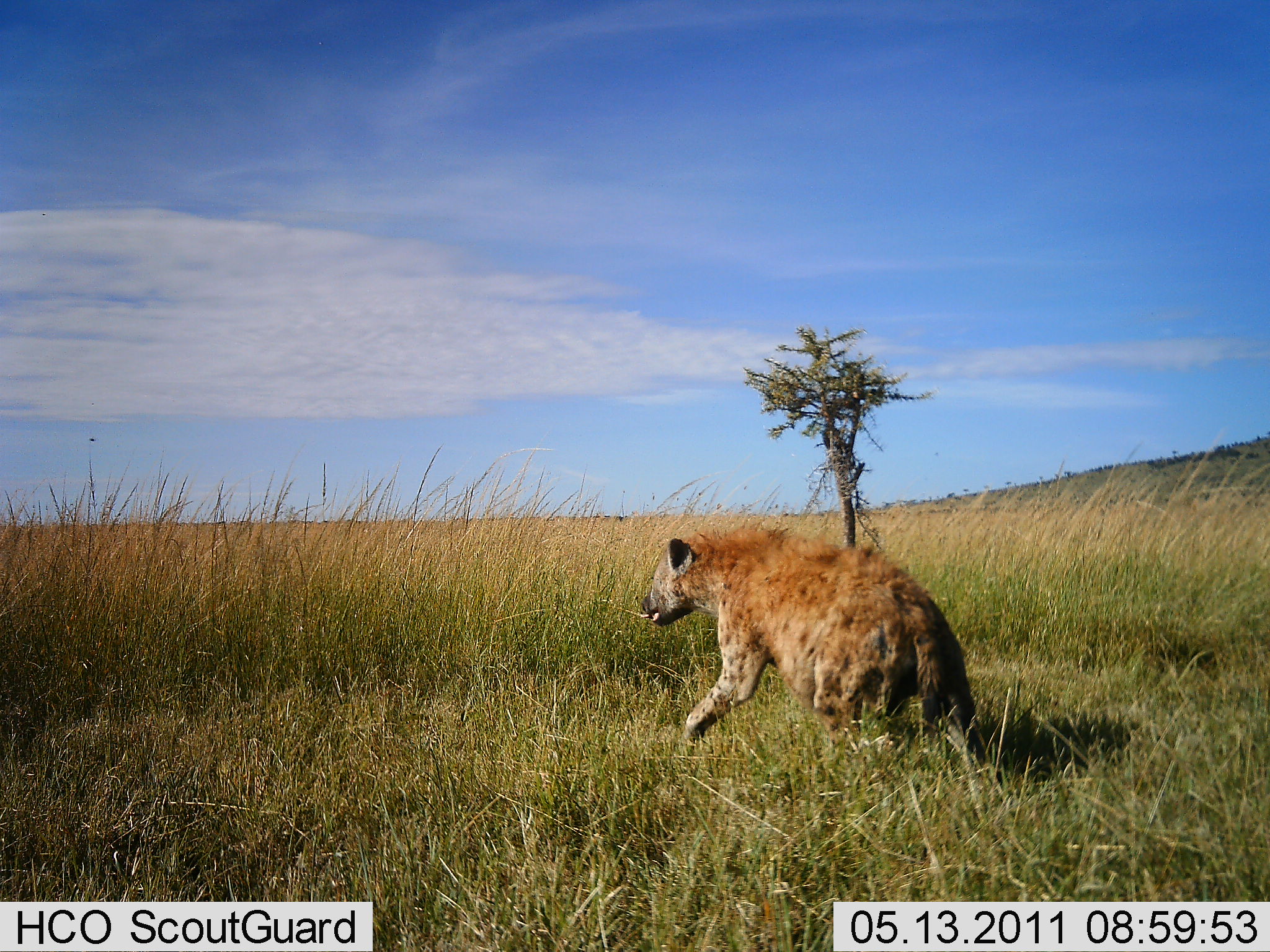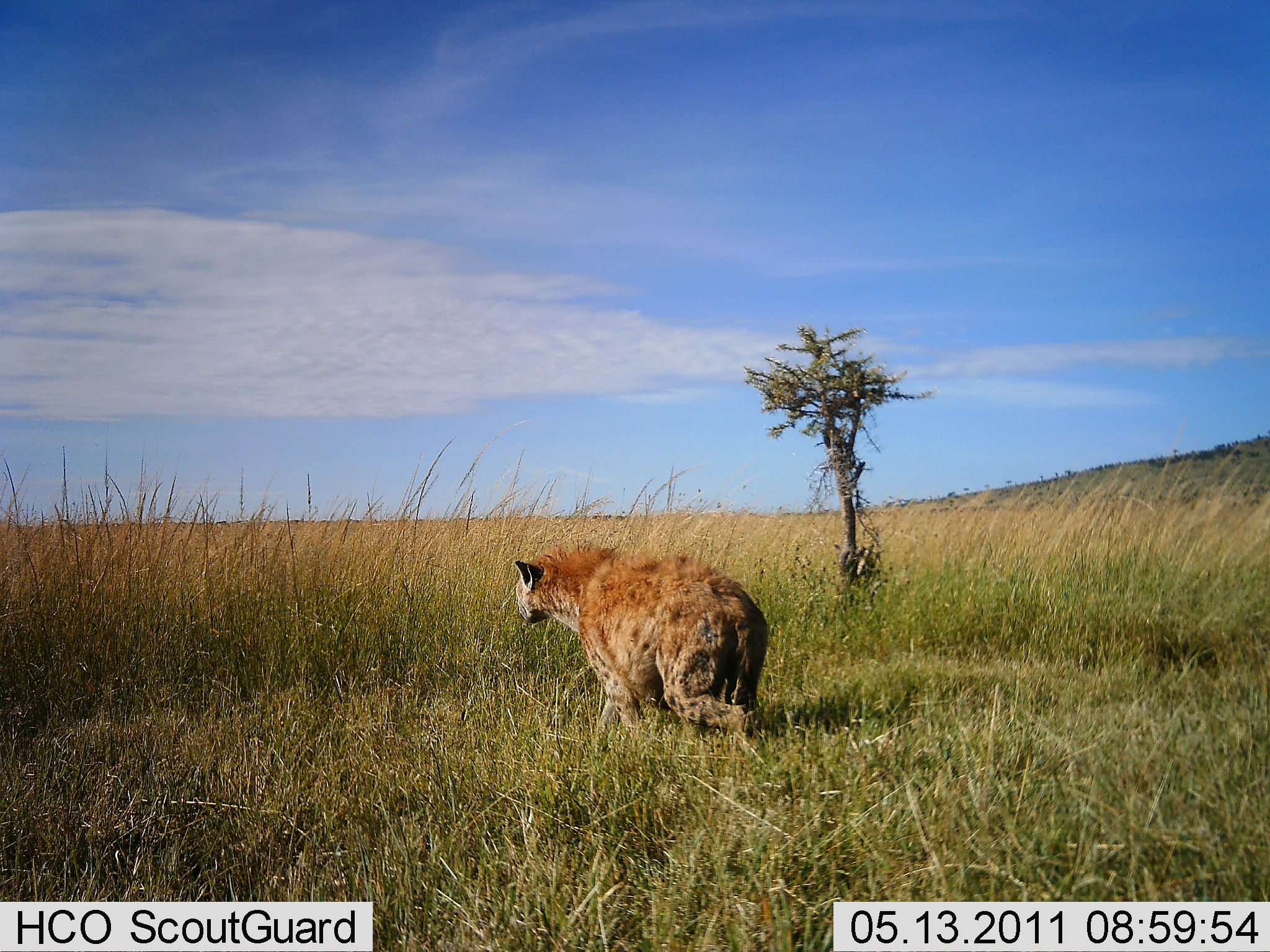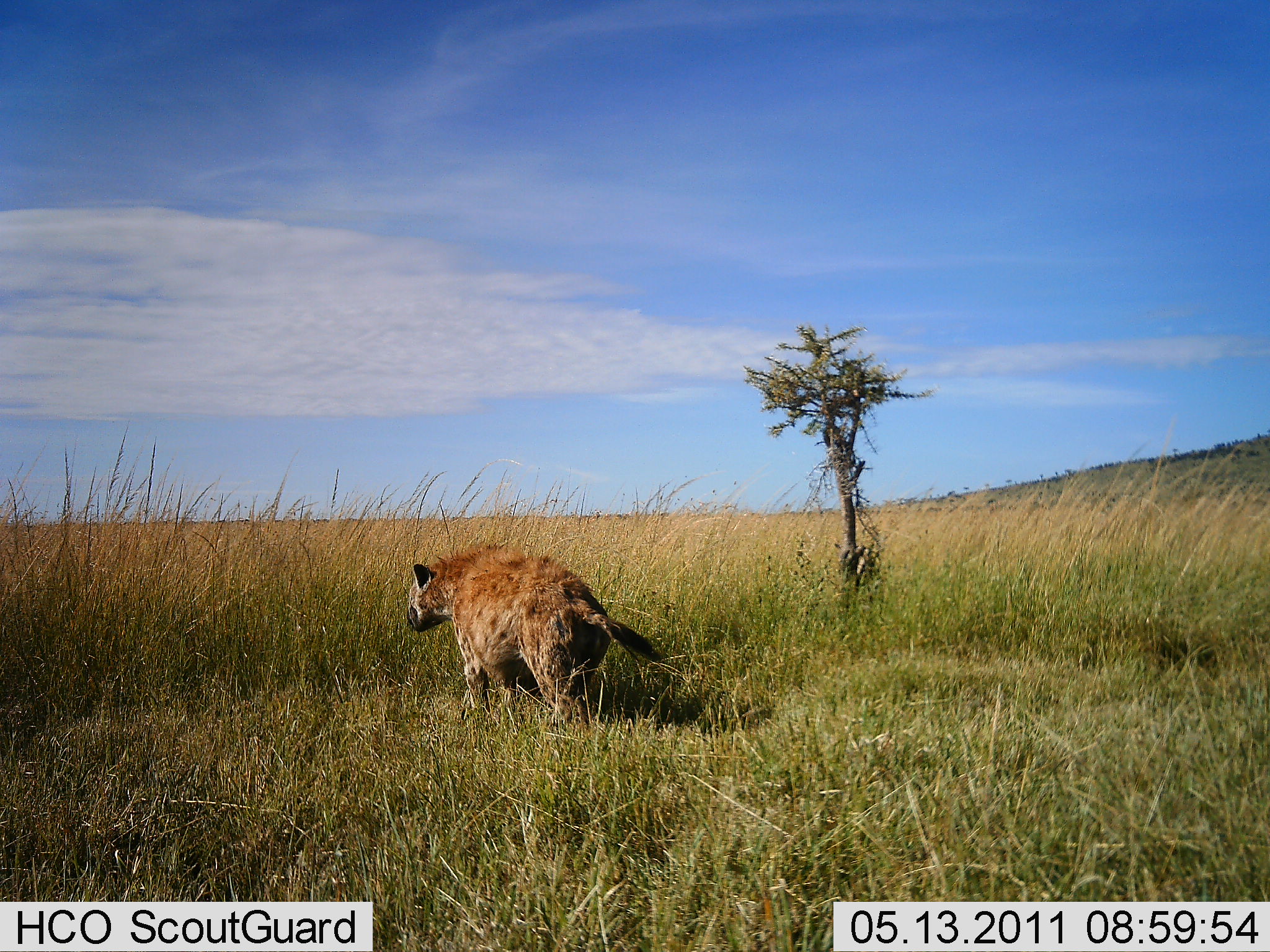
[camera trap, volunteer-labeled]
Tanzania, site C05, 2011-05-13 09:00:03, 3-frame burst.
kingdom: Animalia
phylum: Chordata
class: Mammalia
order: Carnivora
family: Hyaenidae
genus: Crocuta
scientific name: Crocuta crocuta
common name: spotted hyena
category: hyenaspotted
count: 1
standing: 0%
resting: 0%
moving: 100%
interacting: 0%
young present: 0%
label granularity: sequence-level